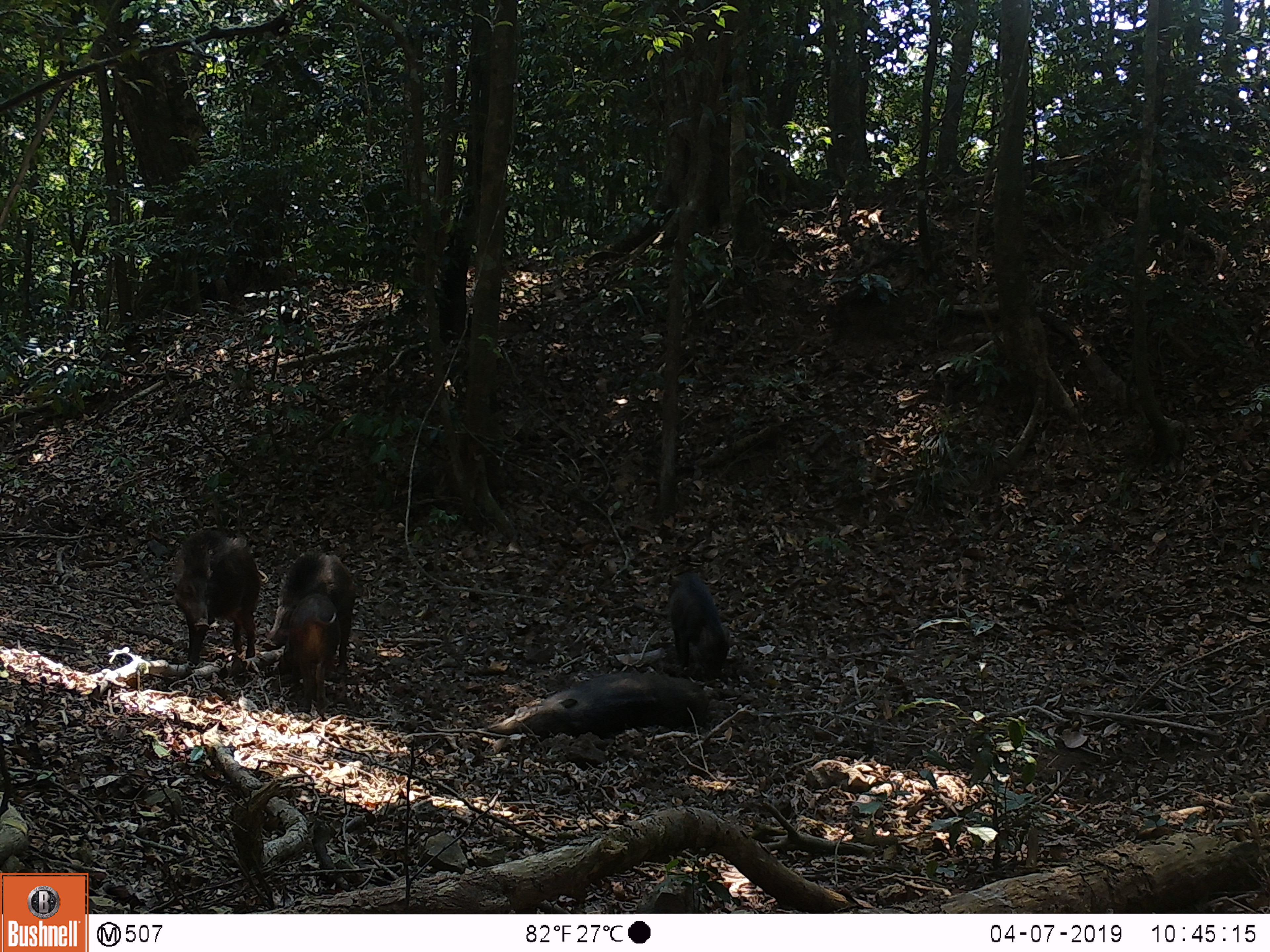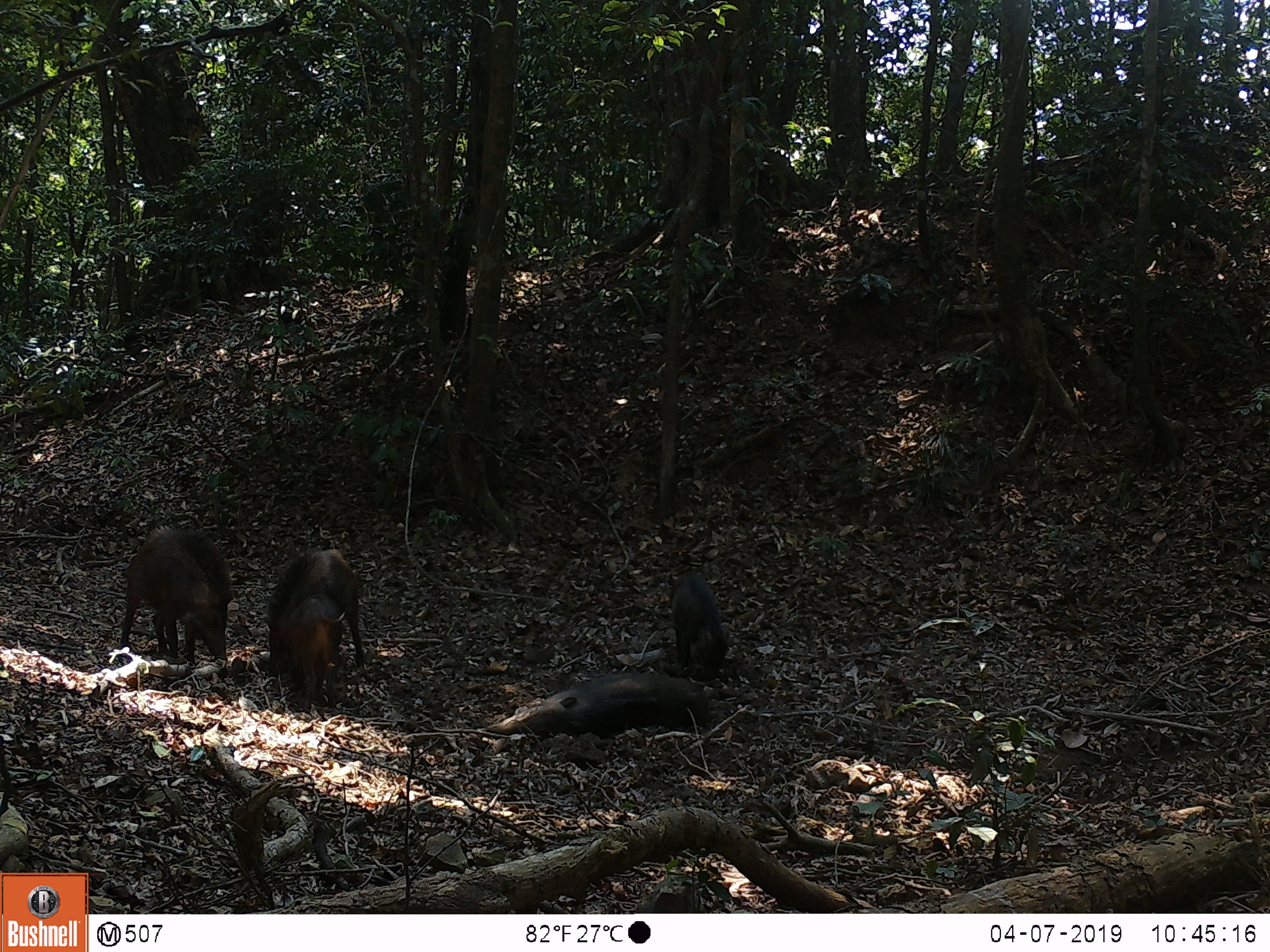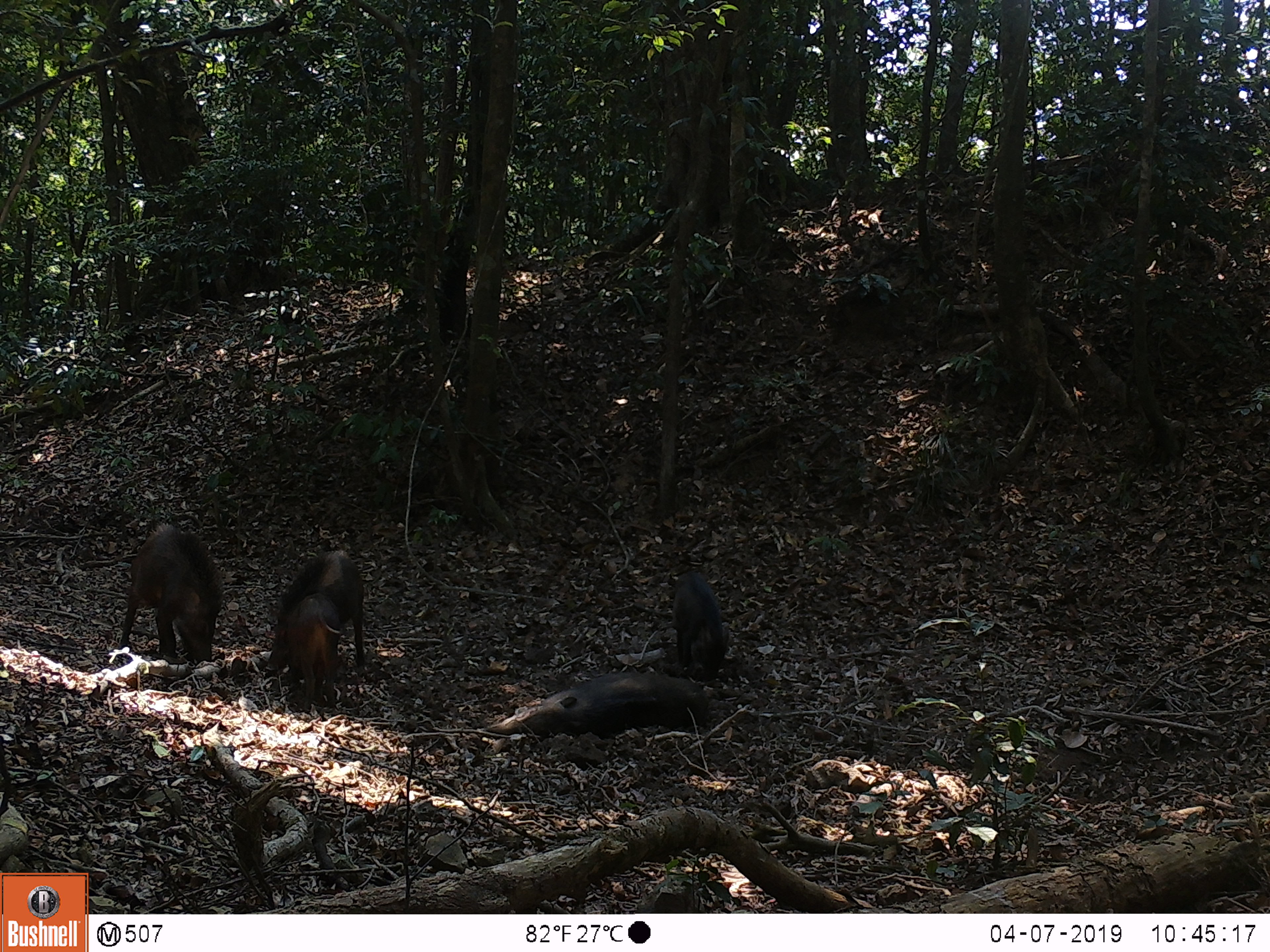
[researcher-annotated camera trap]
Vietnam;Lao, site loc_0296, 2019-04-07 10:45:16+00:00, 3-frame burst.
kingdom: Animalia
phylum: Chordata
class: Mammalia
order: Artiodactyla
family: Suidae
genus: Sus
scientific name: Sus scrofa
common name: eurasian wild pig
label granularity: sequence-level